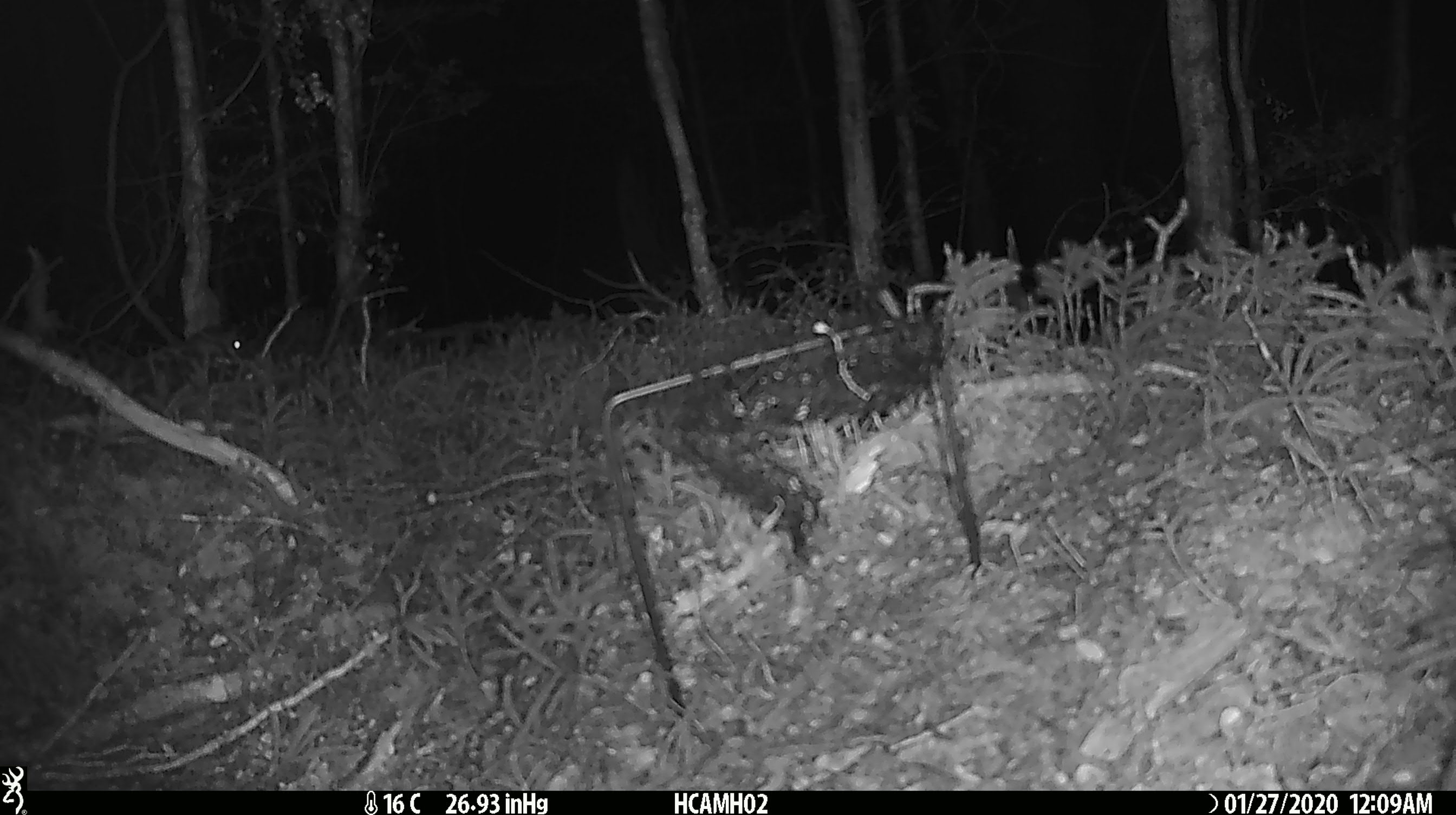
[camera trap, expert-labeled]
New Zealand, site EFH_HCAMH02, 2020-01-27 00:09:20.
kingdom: Animalia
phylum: Chordata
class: Mammalia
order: Rodentia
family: Muridae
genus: Mus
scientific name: Mus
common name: mouse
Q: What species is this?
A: Mouse (Mus).